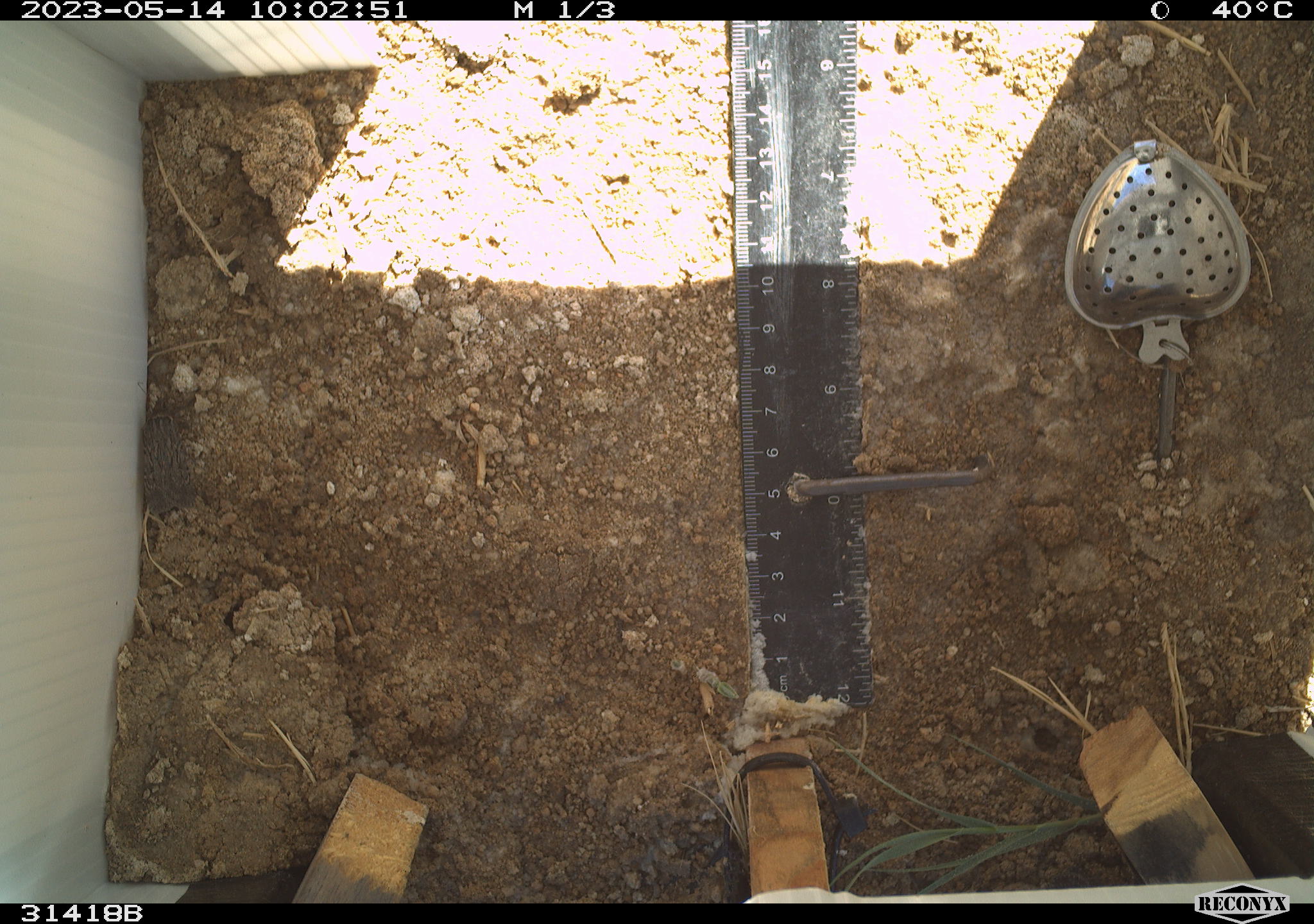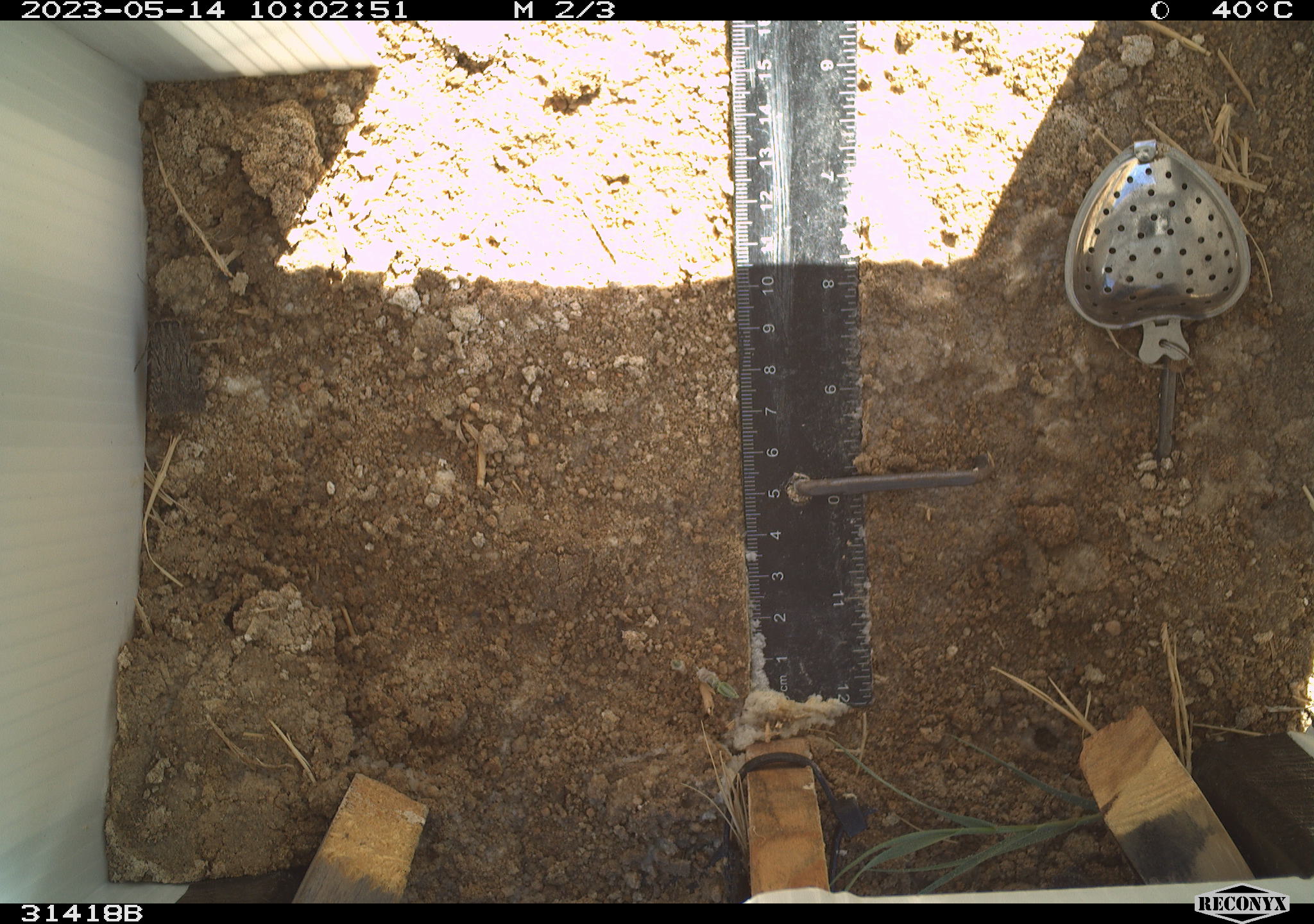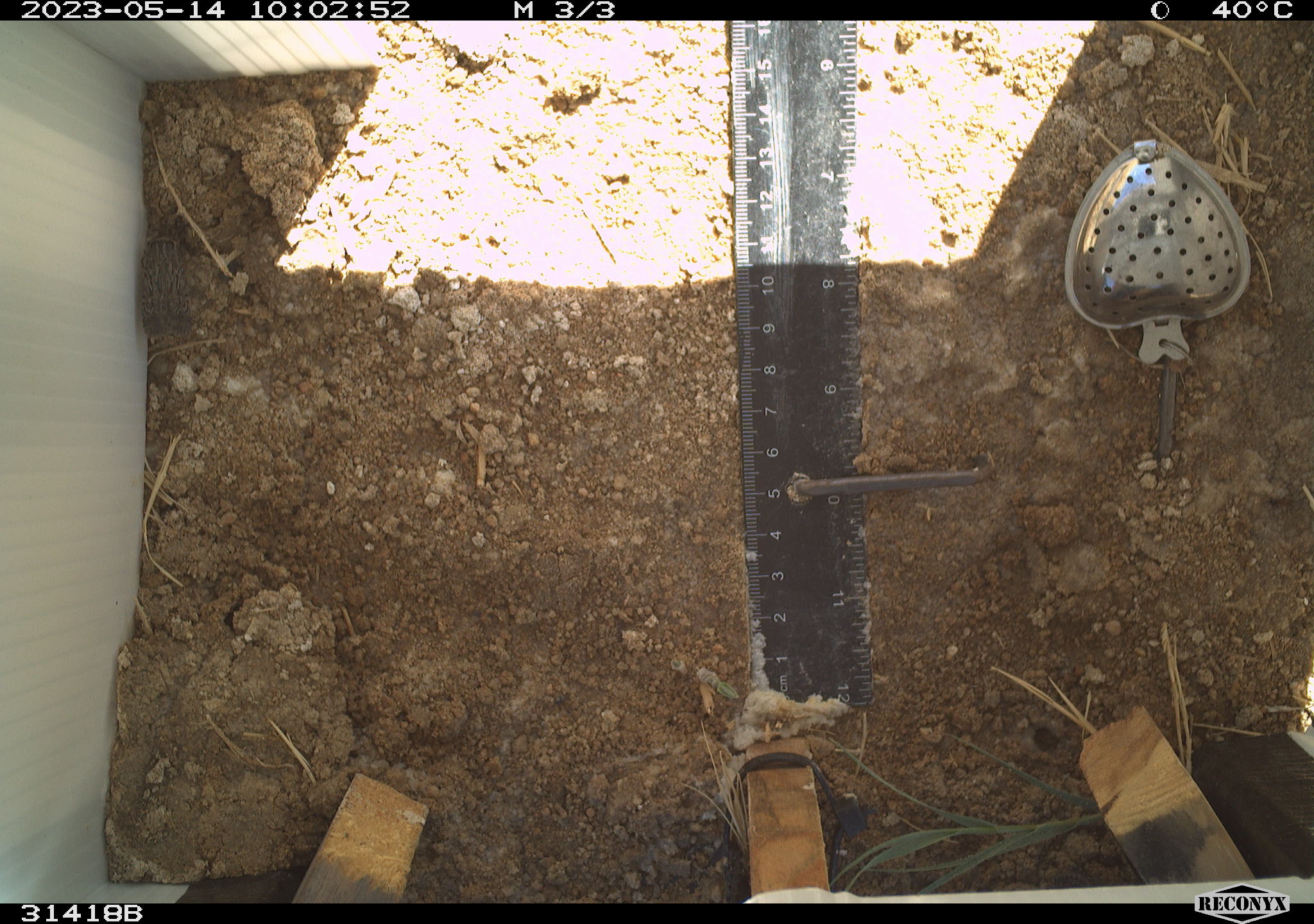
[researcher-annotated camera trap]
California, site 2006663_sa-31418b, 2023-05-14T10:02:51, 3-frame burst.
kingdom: Animalia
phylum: Arthropoda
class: Insecta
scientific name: Insecta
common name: insect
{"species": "insect (Insecta)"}